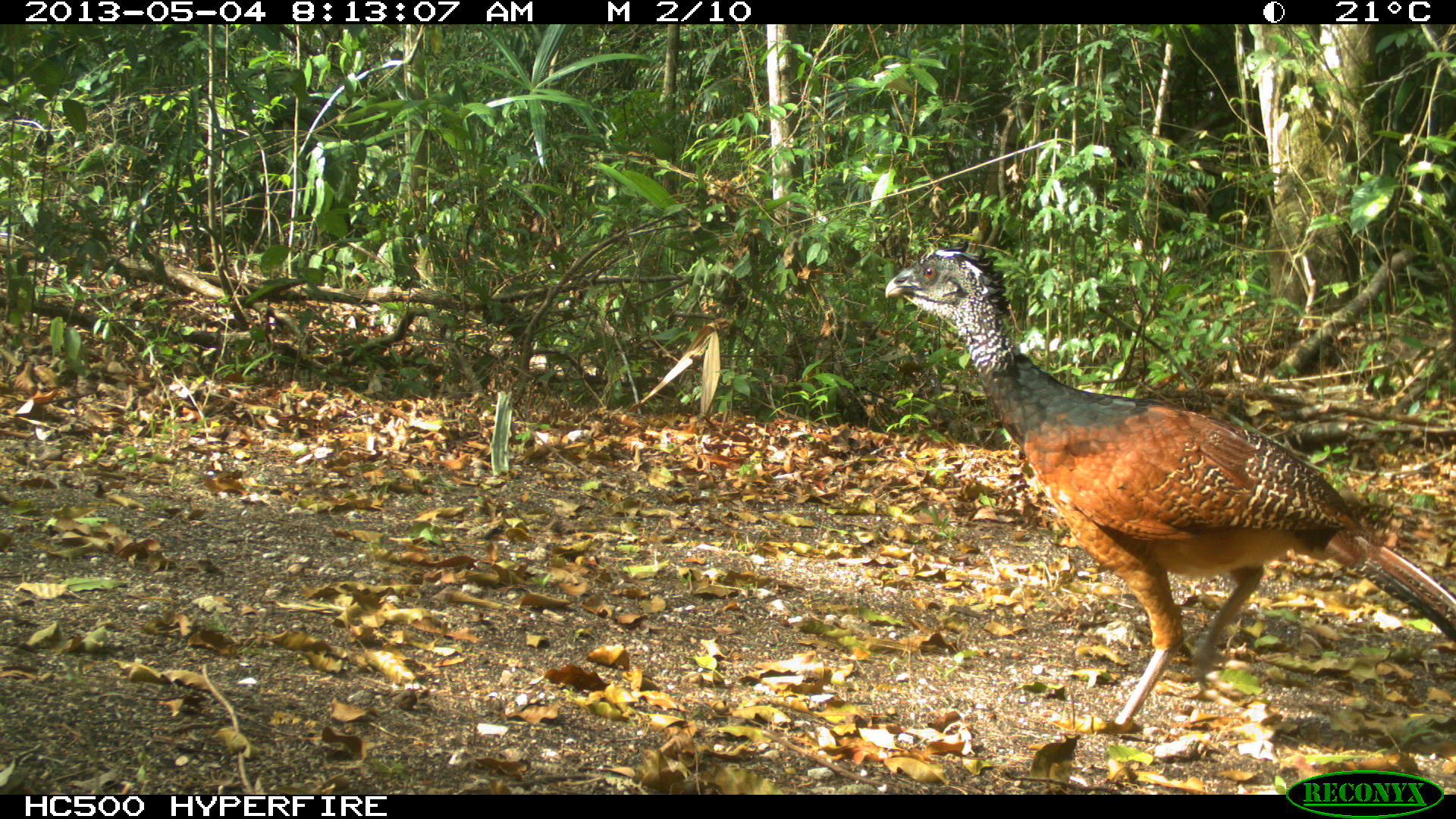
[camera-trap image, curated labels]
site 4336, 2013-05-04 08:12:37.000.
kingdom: Animalia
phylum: Chordata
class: Aves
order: Galliformes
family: Cracidae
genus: Crax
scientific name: Crax rubra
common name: great curassow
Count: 1.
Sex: female.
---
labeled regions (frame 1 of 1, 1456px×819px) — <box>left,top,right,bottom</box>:
crax rubra: <box>880,246,1456,733</box>